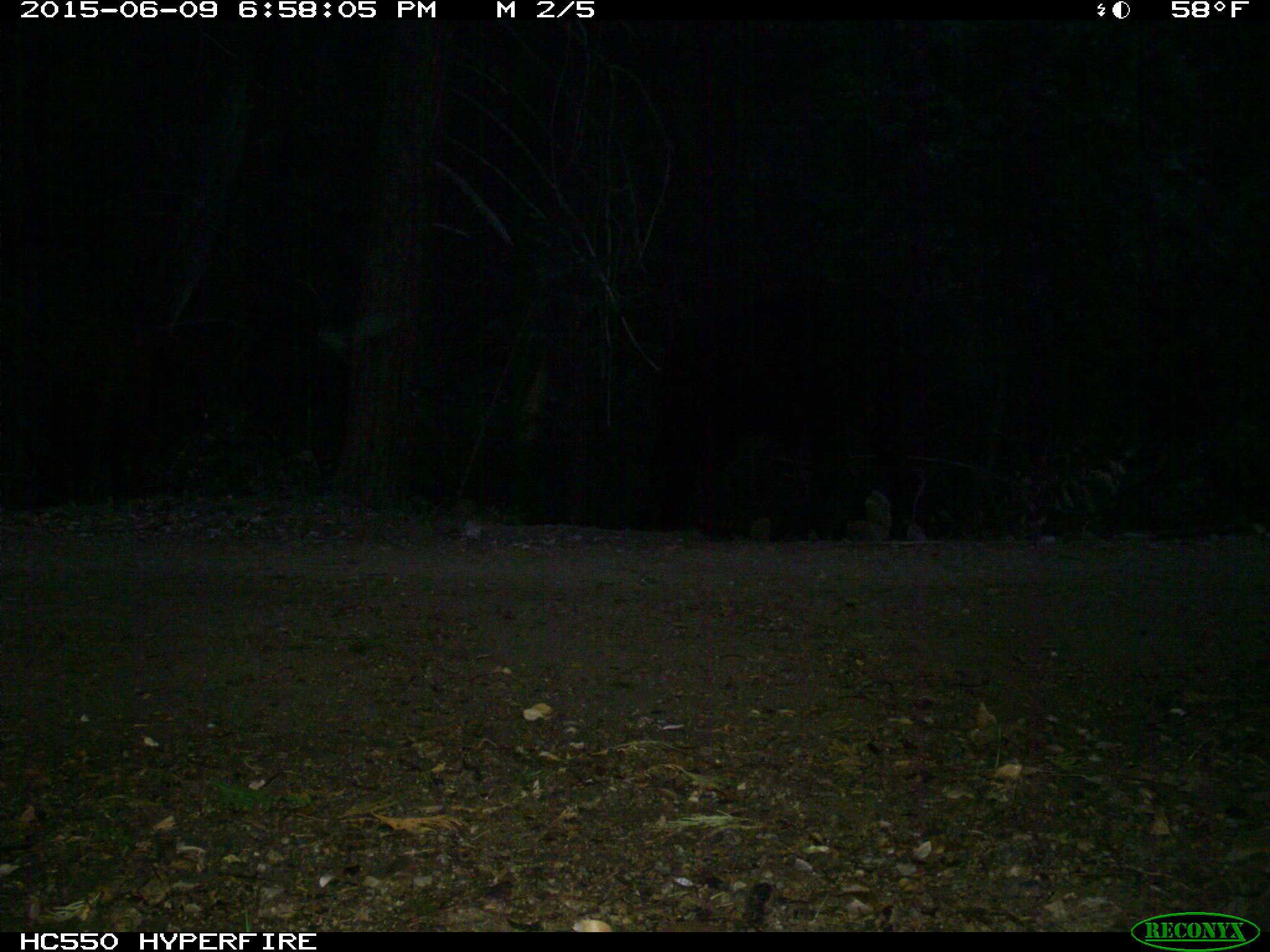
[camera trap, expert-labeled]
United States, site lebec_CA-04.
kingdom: Animalia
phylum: Chordata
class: Mammalia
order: Artiodactyla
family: Bovidae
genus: Bos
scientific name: Bos taurus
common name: domestic cow